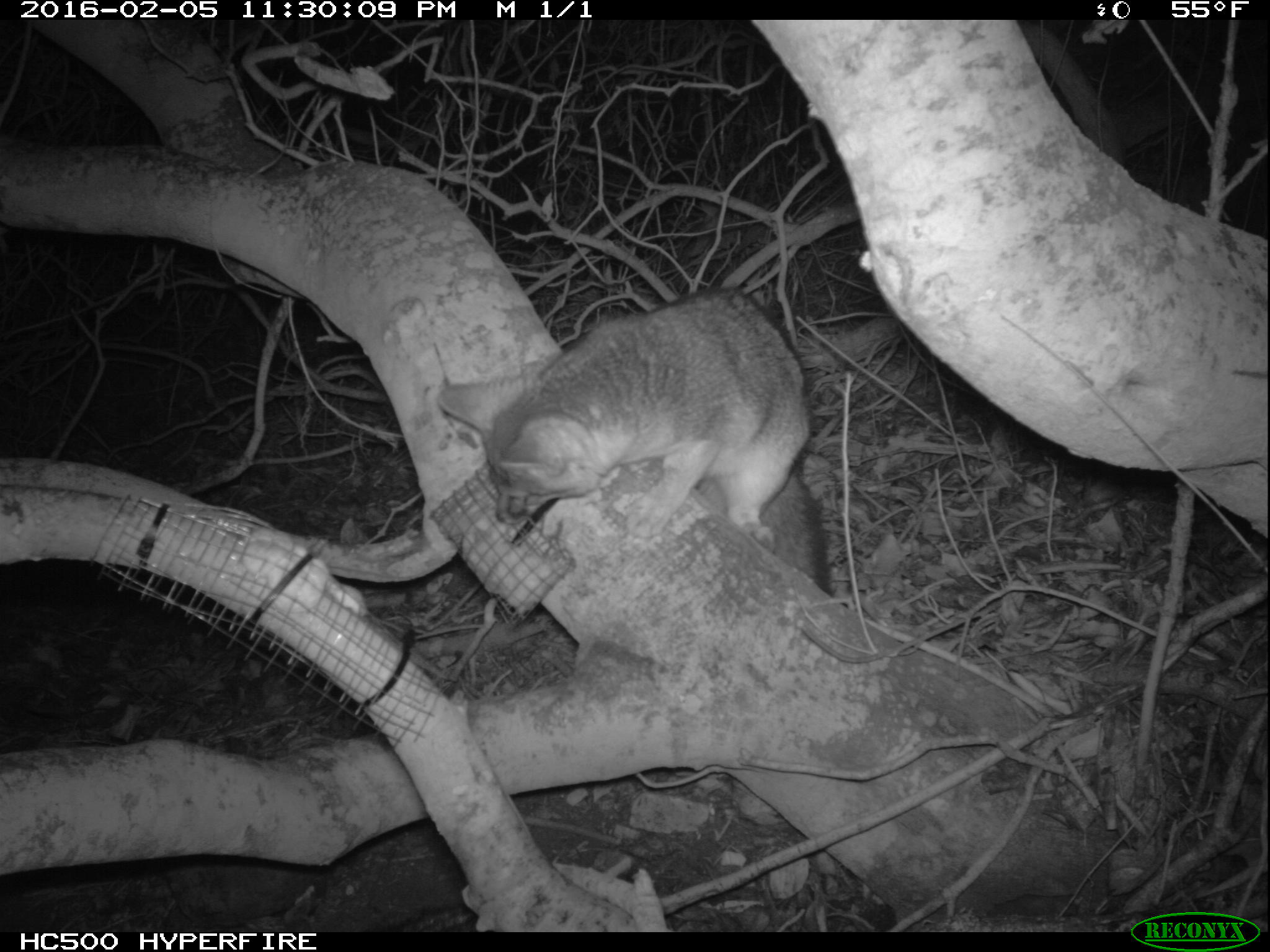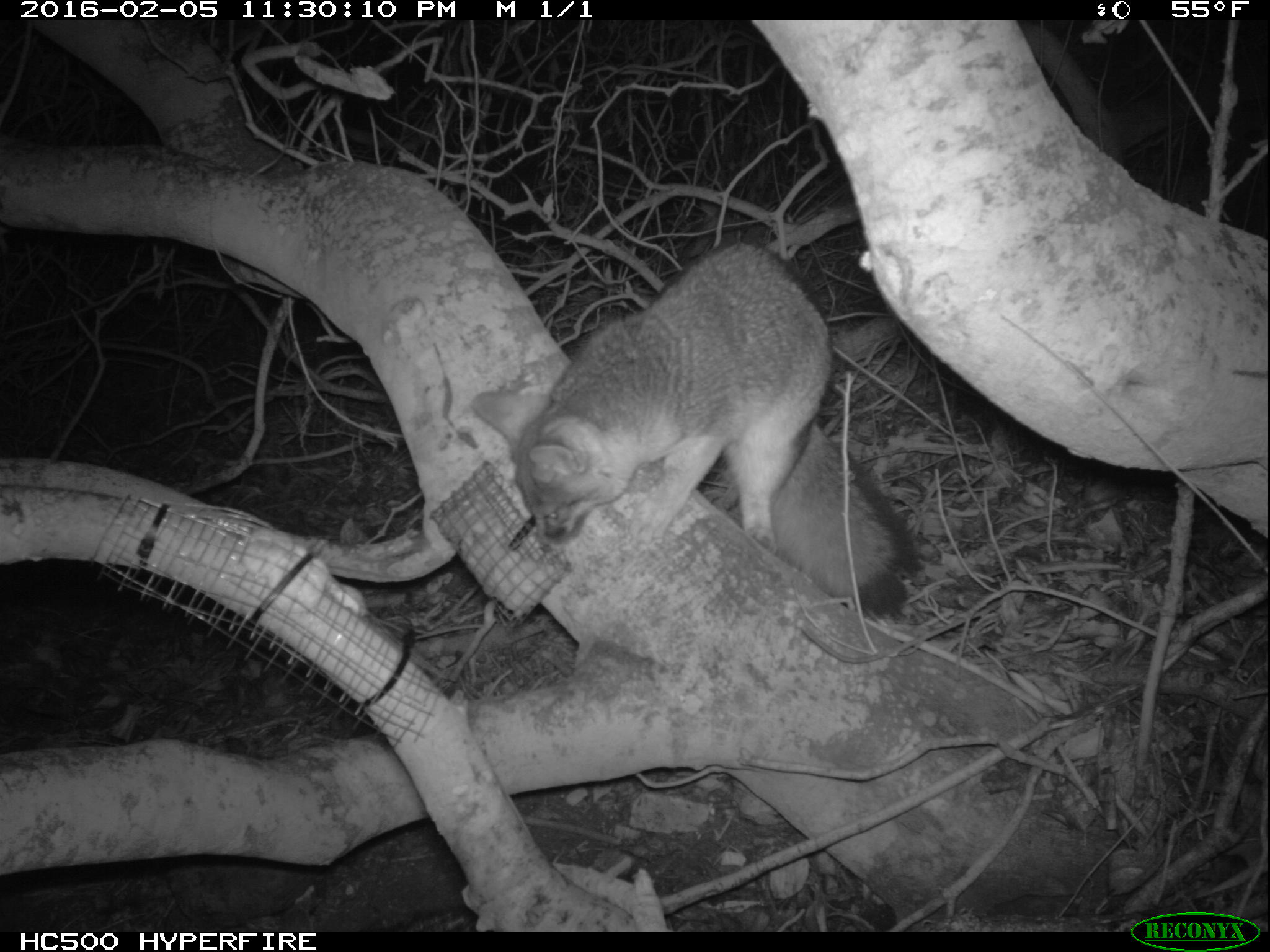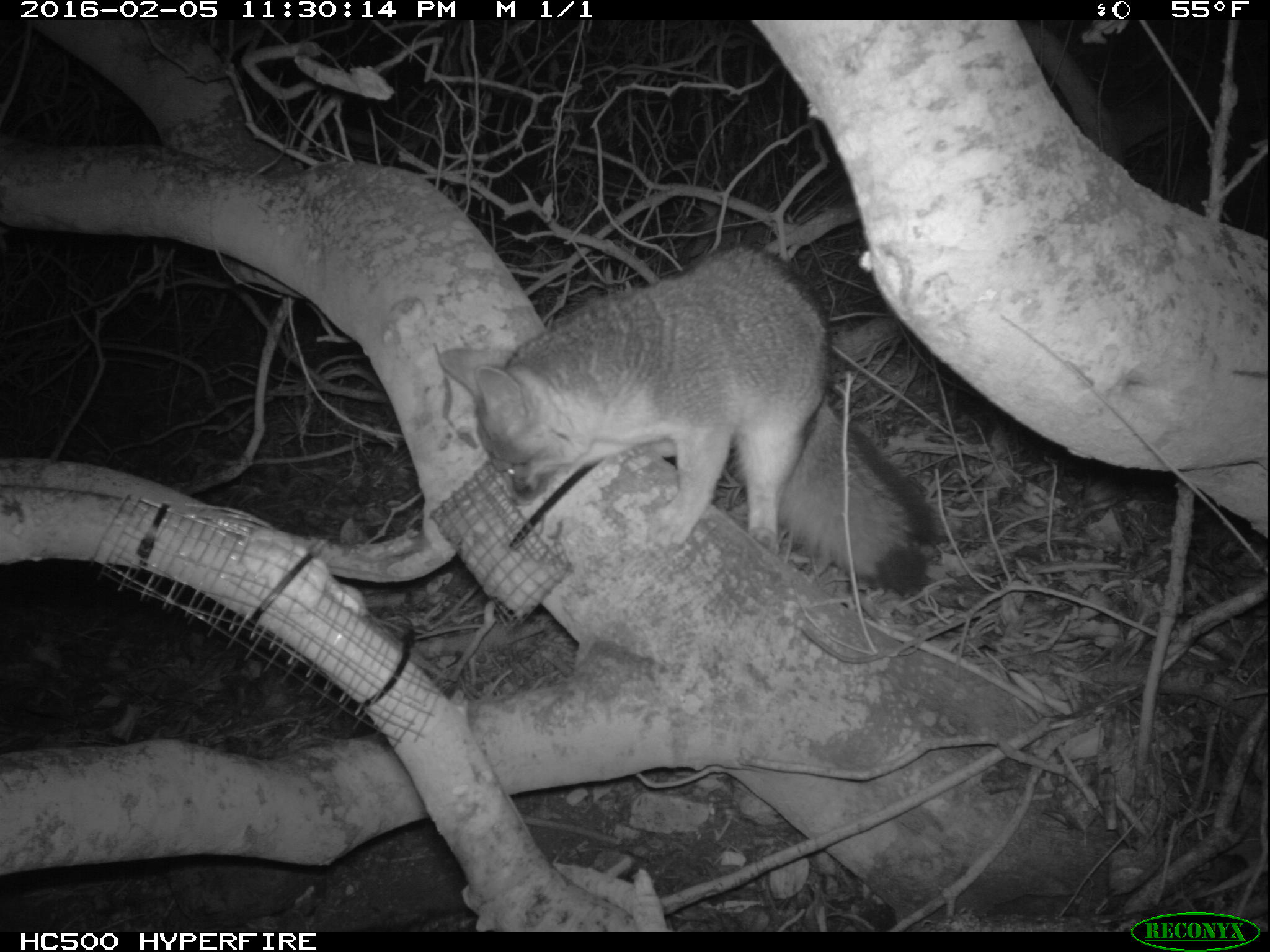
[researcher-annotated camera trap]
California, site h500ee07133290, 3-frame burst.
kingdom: Animalia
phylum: Chordata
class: Mammalia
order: Carnivora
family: Canidae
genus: Urocyon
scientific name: Urocyon littoralis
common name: island fox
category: fox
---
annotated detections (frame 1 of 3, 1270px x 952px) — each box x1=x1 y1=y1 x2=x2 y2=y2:
fox: x1=437 y1=286 x2=833 y2=596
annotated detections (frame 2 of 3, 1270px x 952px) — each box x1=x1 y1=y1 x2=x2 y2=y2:
fox: x1=471 y1=240 x2=920 y2=619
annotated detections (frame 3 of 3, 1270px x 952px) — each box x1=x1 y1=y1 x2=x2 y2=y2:
fox: x1=438 y1=238 x2=941 y2=593